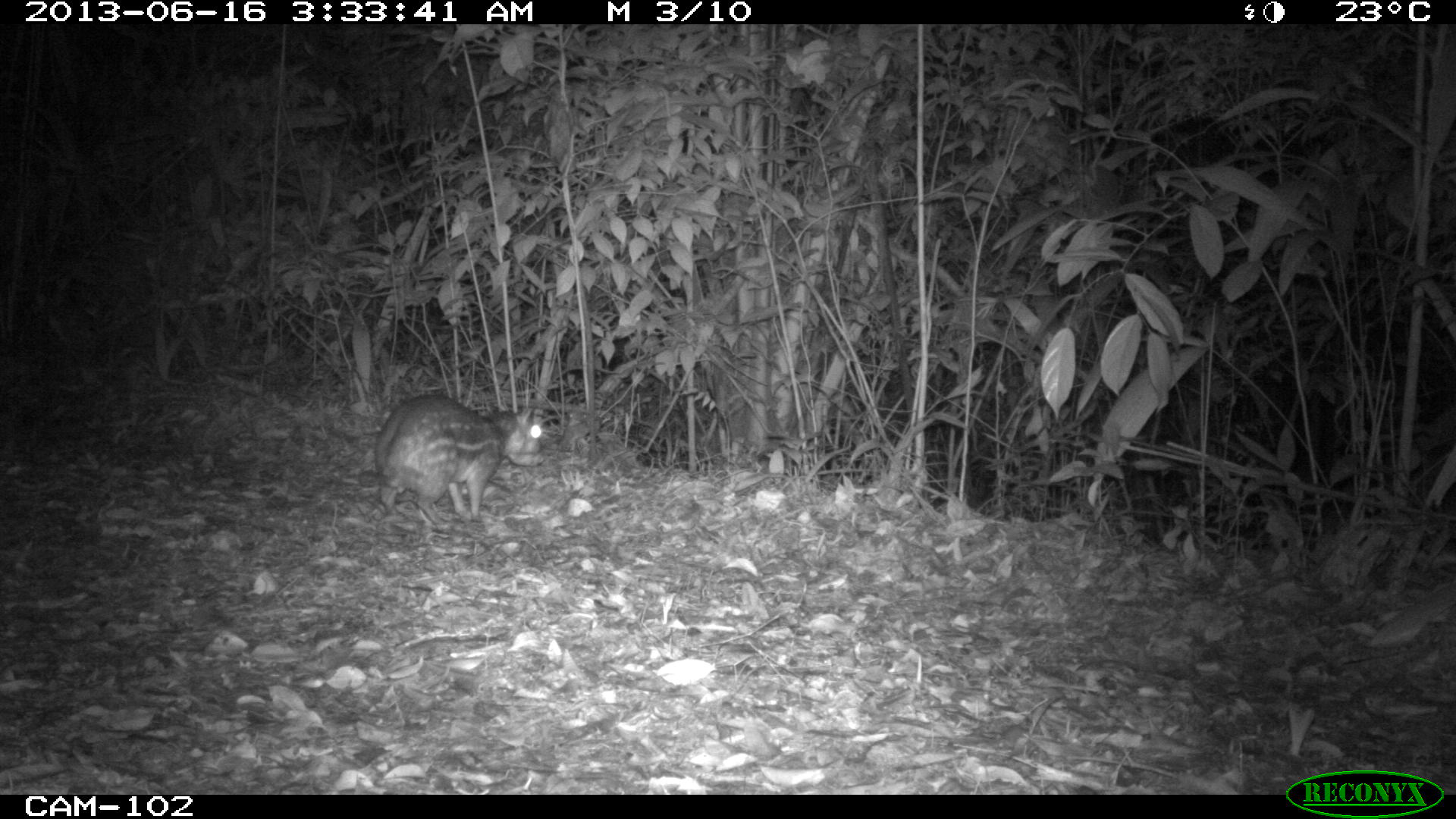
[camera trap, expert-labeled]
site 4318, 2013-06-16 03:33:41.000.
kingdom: Animalia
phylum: Chordata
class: Mammalia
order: Rodentia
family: Cuniculidae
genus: Cuniculus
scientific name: Cuniculus paca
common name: lowland paca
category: agouti paca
Agouti paca (lowland paca) (Cuniculus paca), count 1.